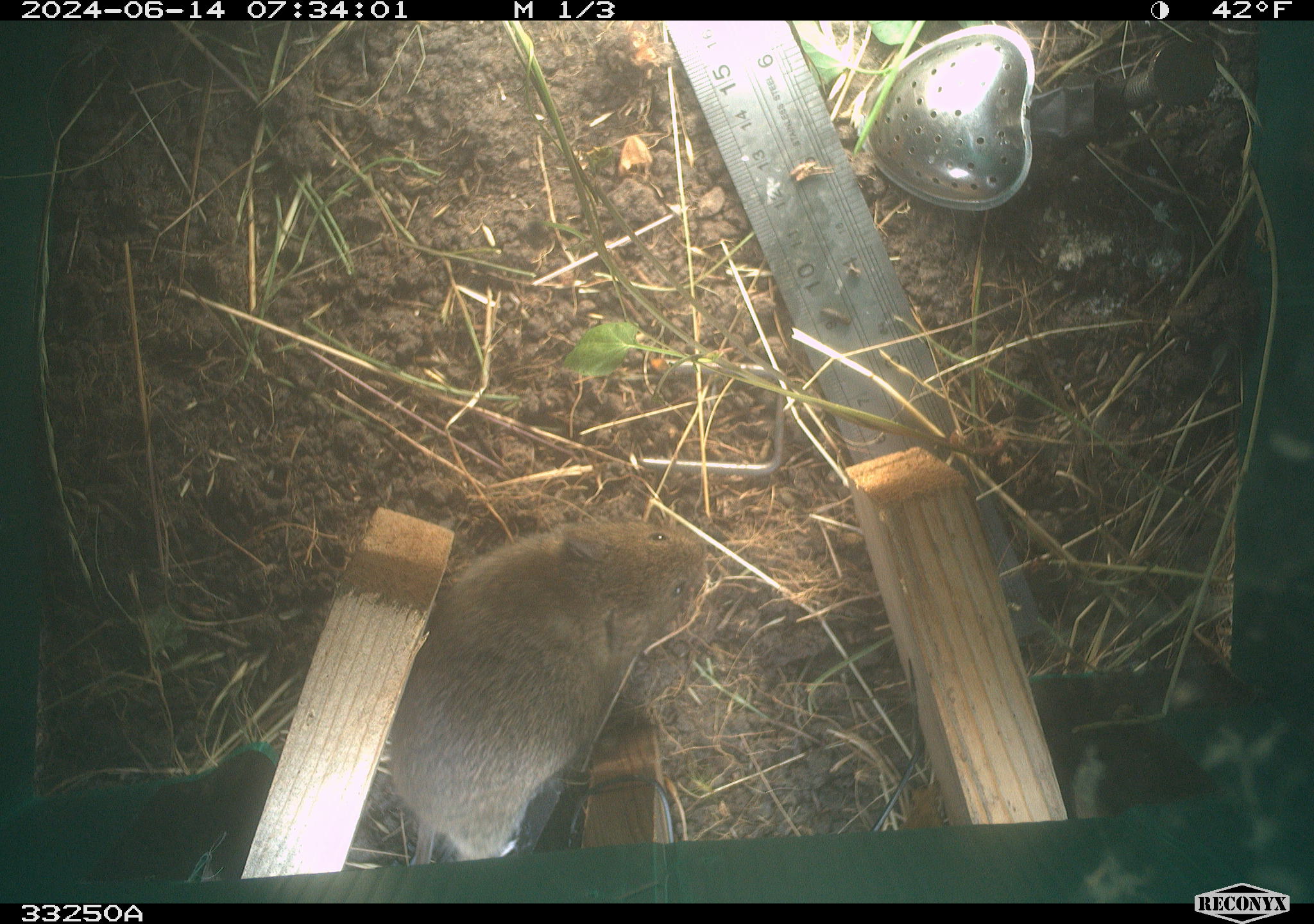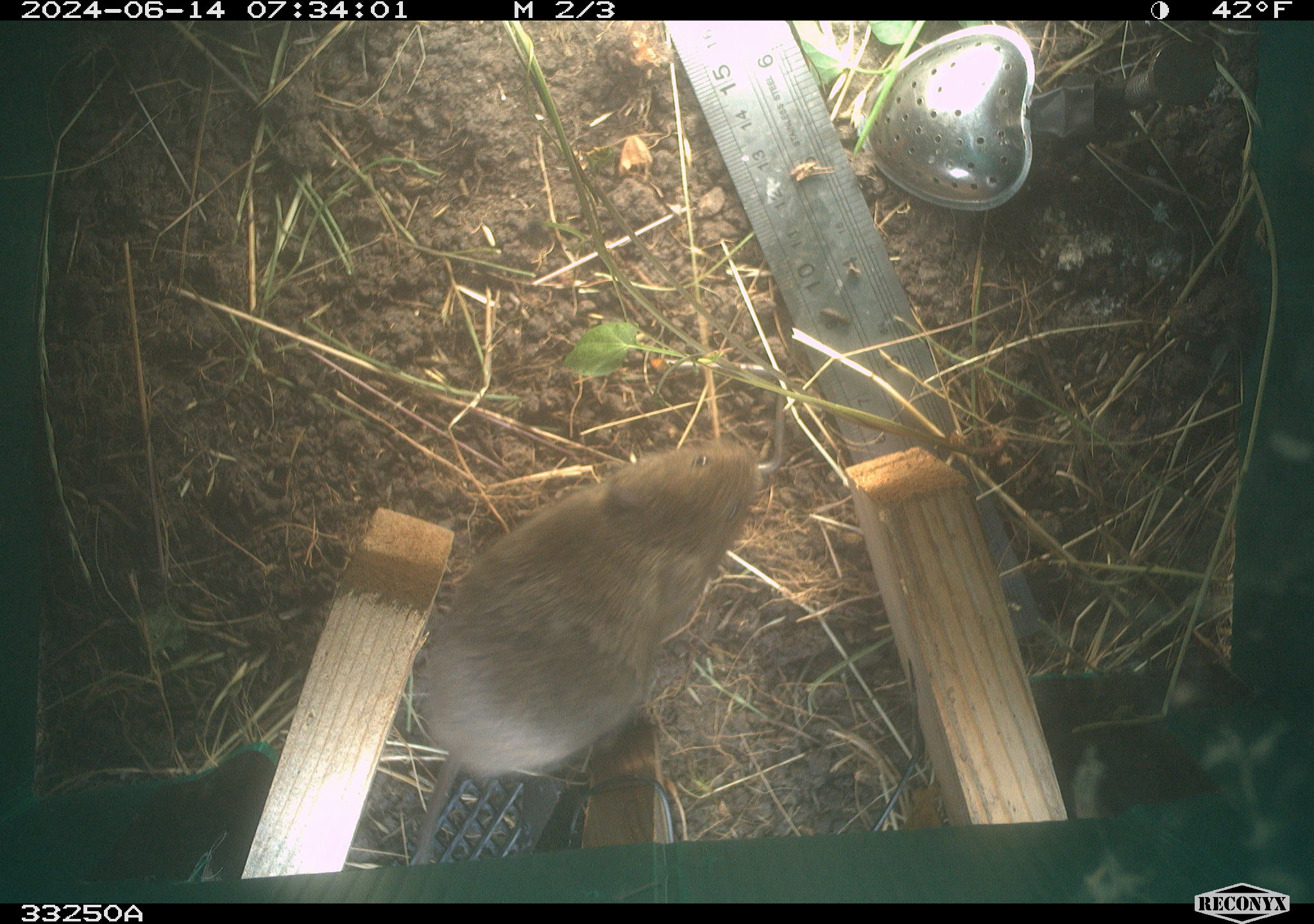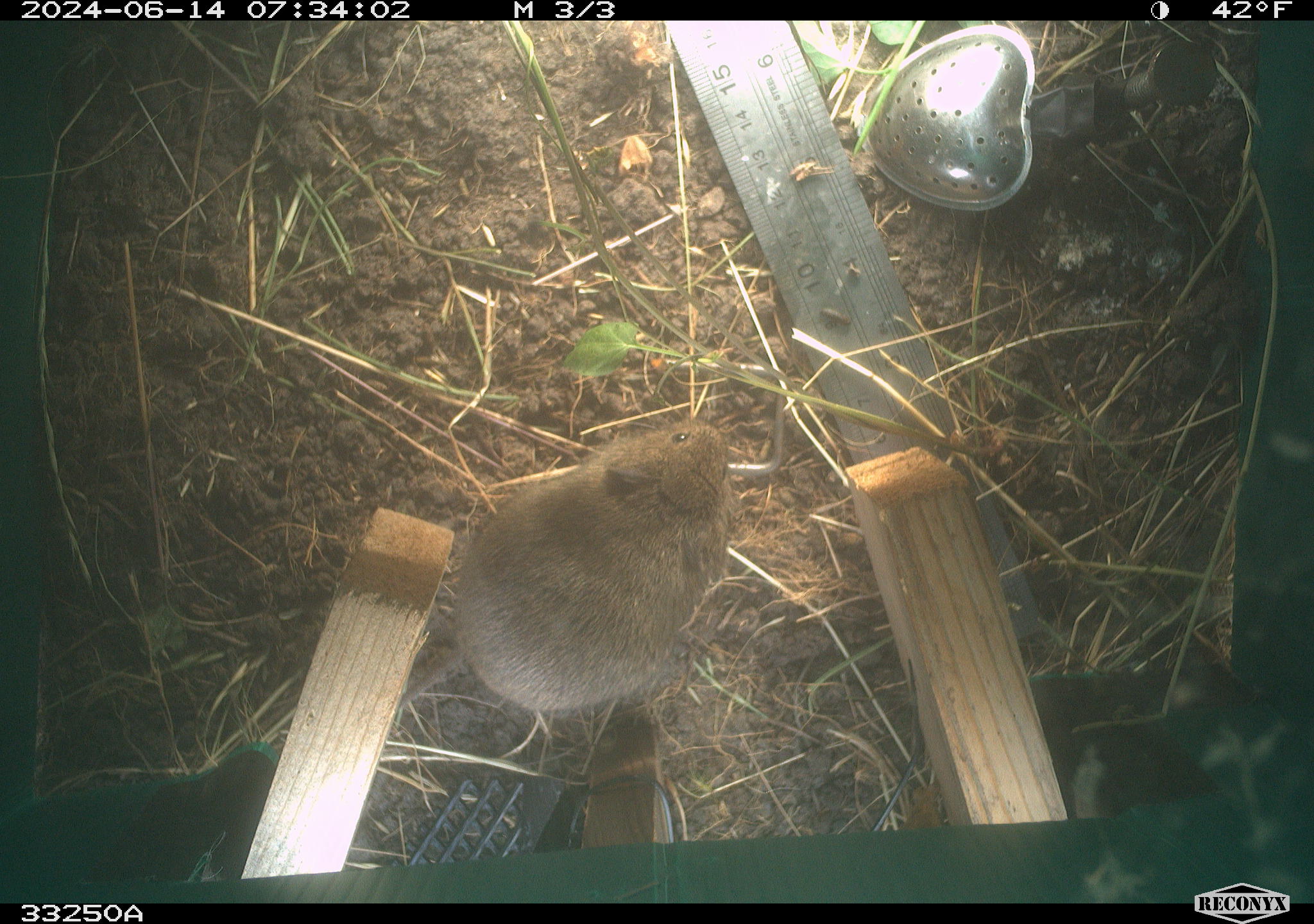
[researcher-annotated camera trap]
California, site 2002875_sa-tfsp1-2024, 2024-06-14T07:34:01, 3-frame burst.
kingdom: Animalia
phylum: Chordata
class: Mammalia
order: Rodentia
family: Cricetidae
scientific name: Arvicolinae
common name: voles, lemmings, and muskrats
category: arvicolinae subfamily